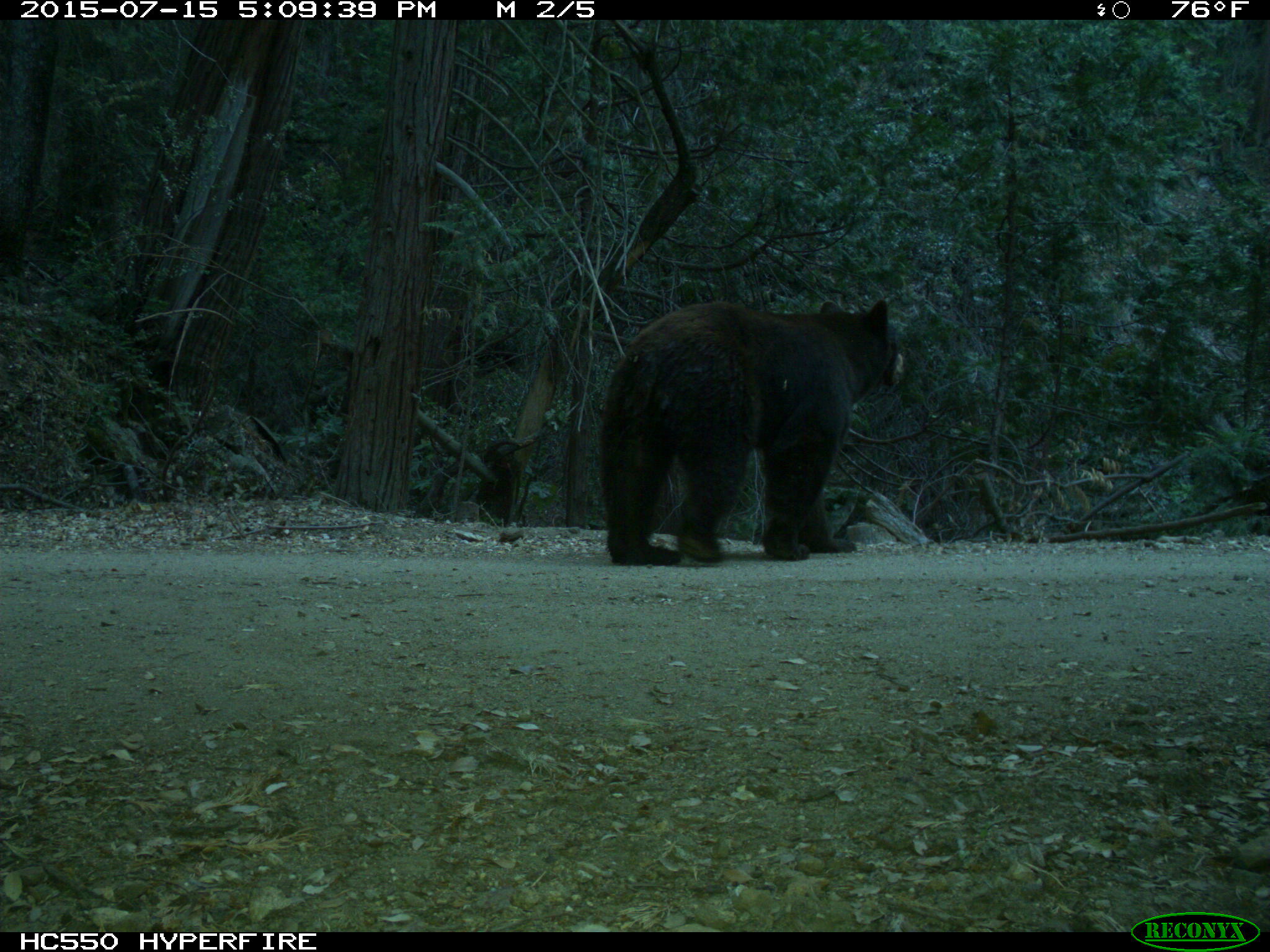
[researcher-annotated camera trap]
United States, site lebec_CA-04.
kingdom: Animalia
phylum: Chordata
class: Mammalia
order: Carnivora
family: Ursidae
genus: Ursus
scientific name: Ursus americanus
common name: american black bear